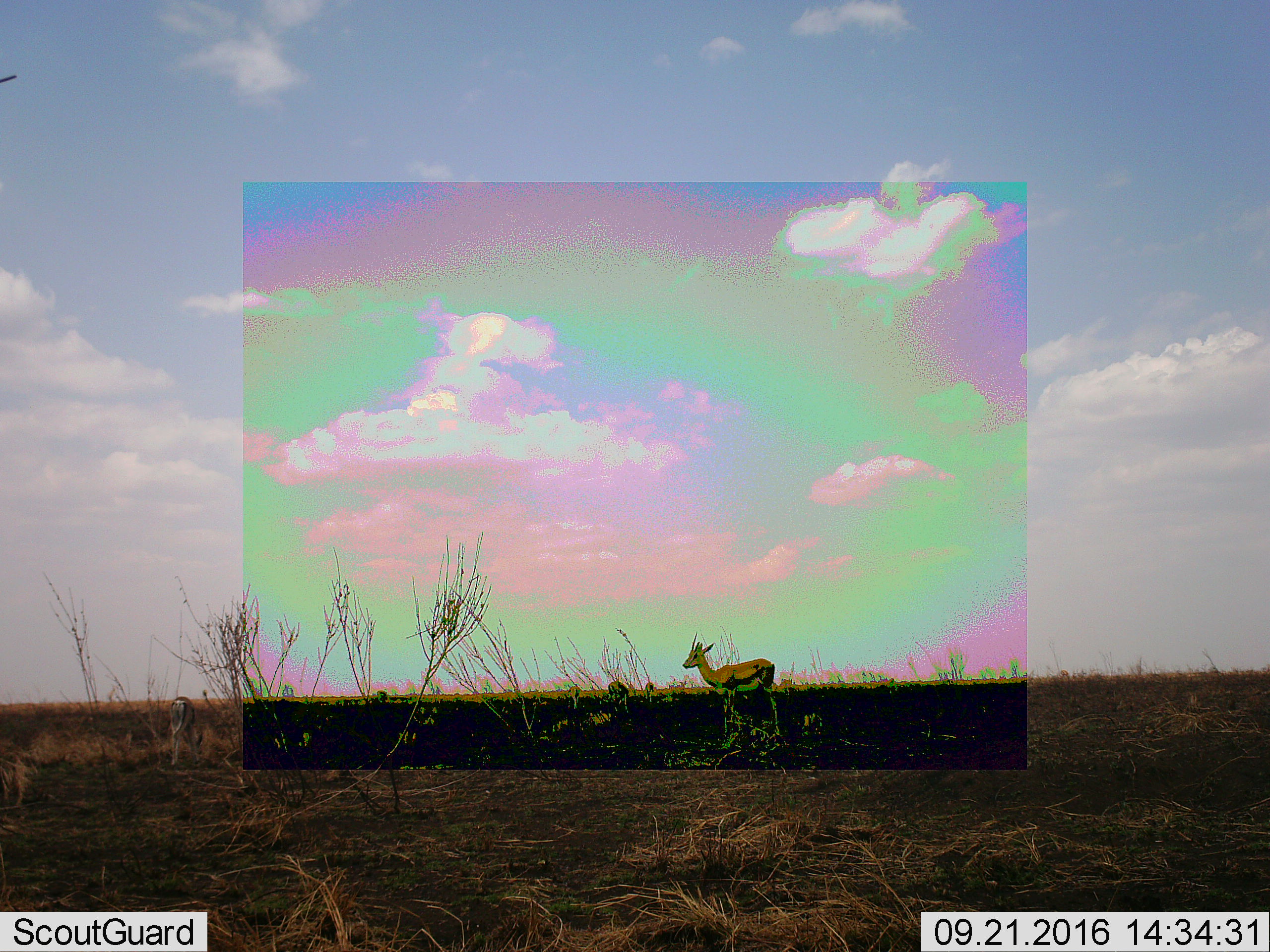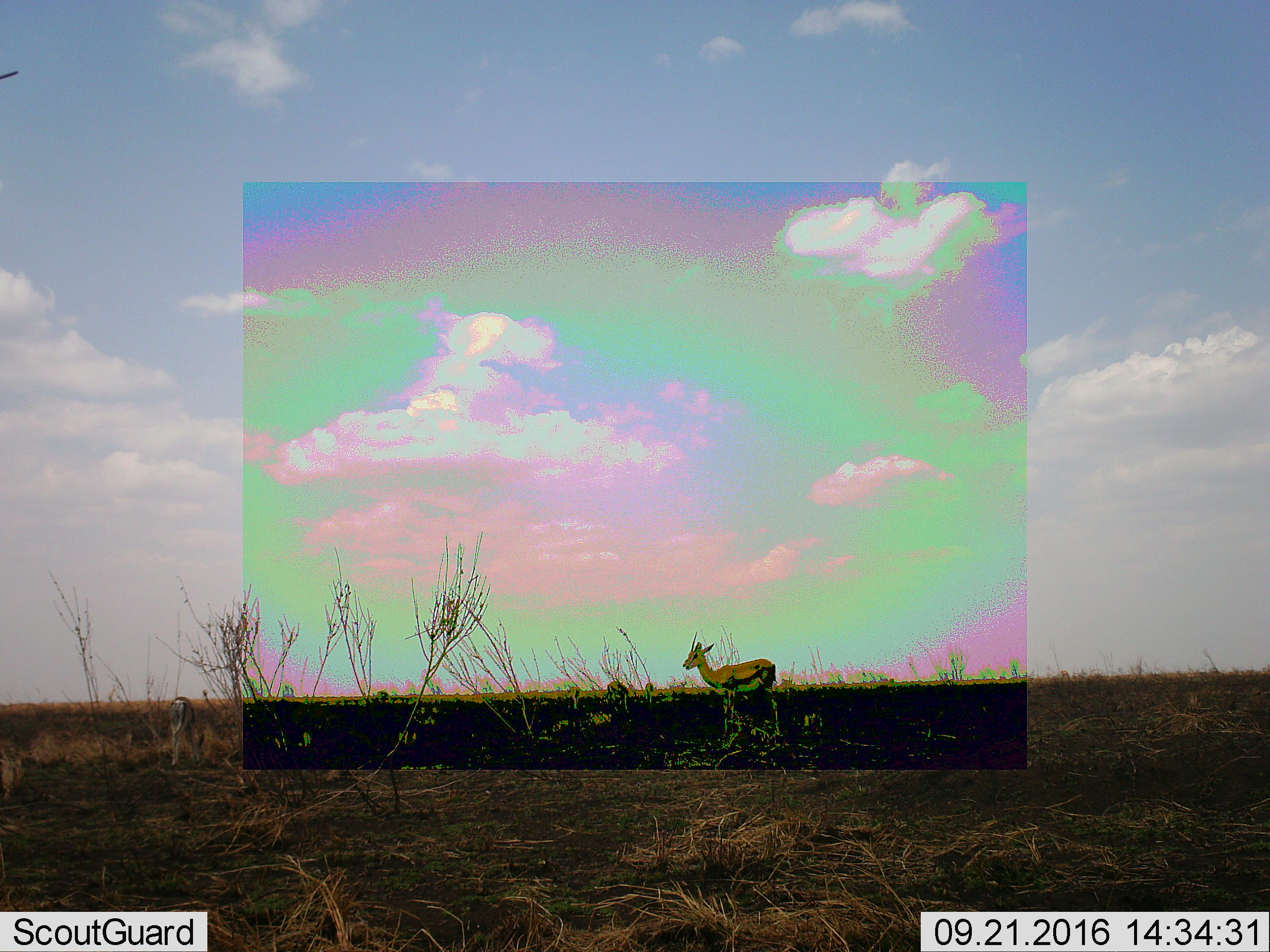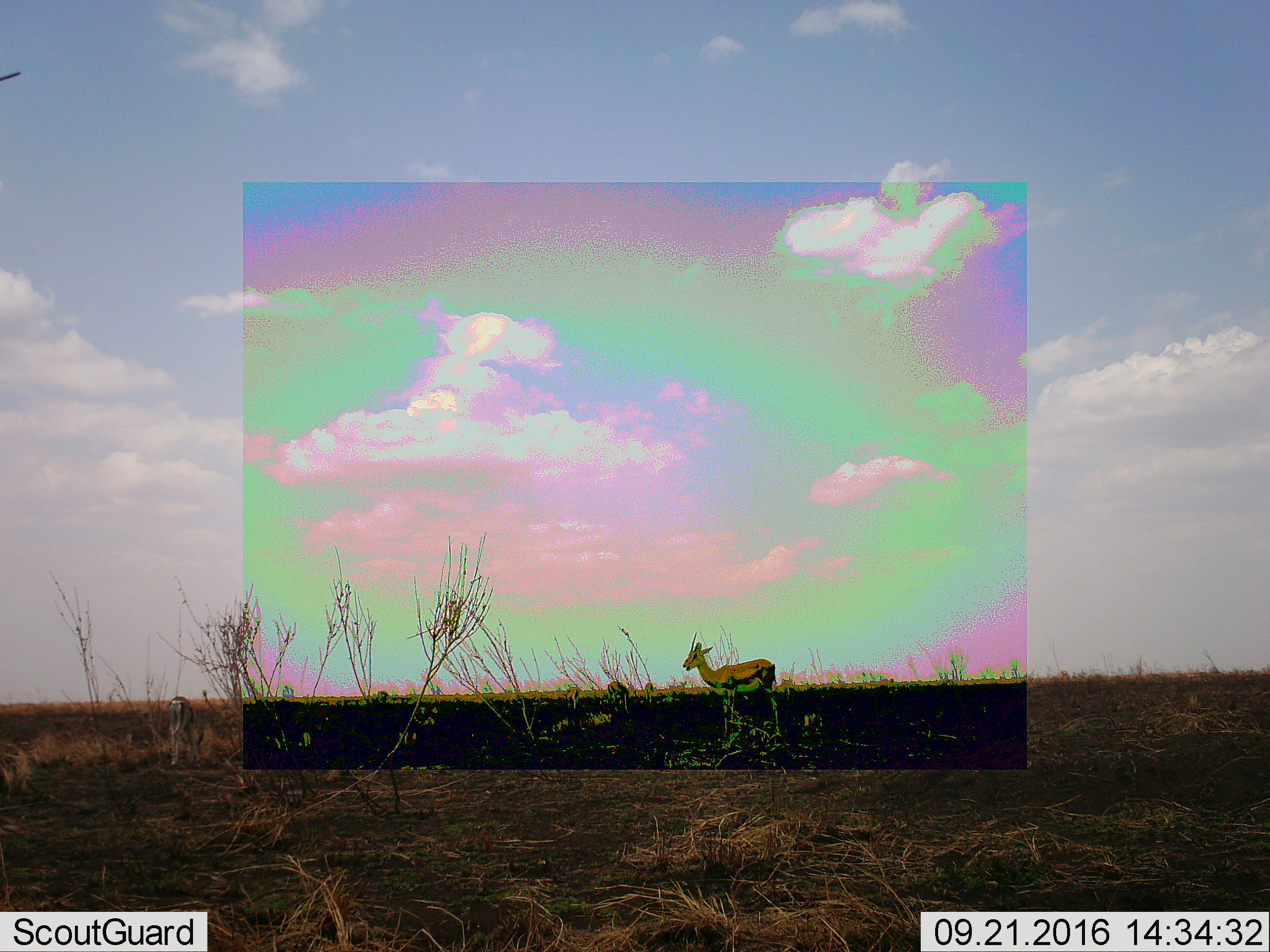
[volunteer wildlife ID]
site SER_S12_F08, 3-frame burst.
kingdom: Animalia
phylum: Chordata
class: Mammalia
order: Artiodactyla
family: Bovidae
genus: Eudorcas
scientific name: Eudorcas thomsonii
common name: thomson's gazelle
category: gazellethomsons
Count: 1.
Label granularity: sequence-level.